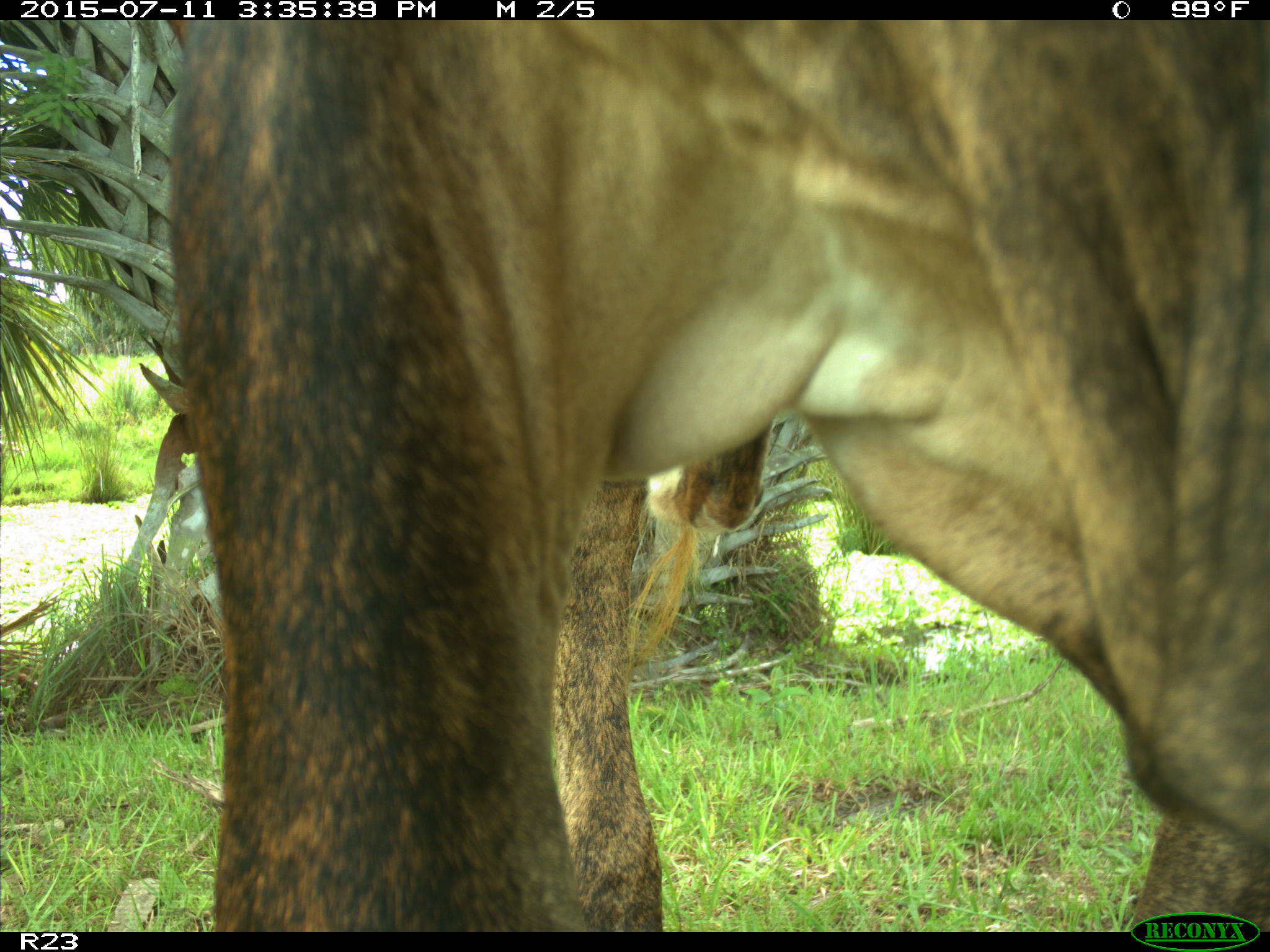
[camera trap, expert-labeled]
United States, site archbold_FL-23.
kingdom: Animalia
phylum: Chordata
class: Mammalia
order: Artiodactyla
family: Bovidae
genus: Bos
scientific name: Bos taurus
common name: domestic cow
Bos taurus (domestic cow).